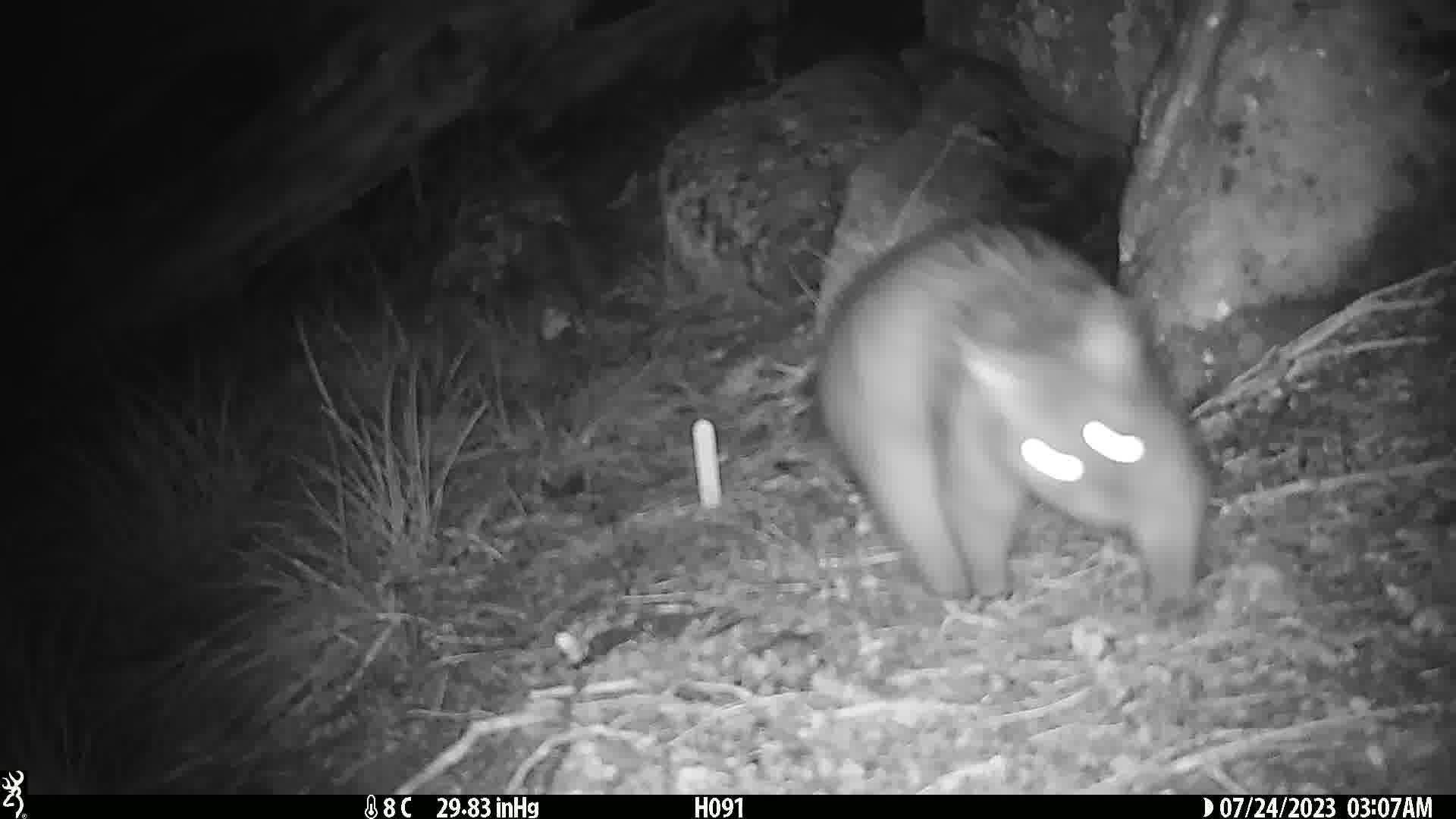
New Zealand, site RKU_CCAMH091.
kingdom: Animalia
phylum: Chordata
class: Mammalia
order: Diprotodontia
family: Phalangeridae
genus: Trichosurus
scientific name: Trichosurus vulpecula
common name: common brushtail possum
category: possum